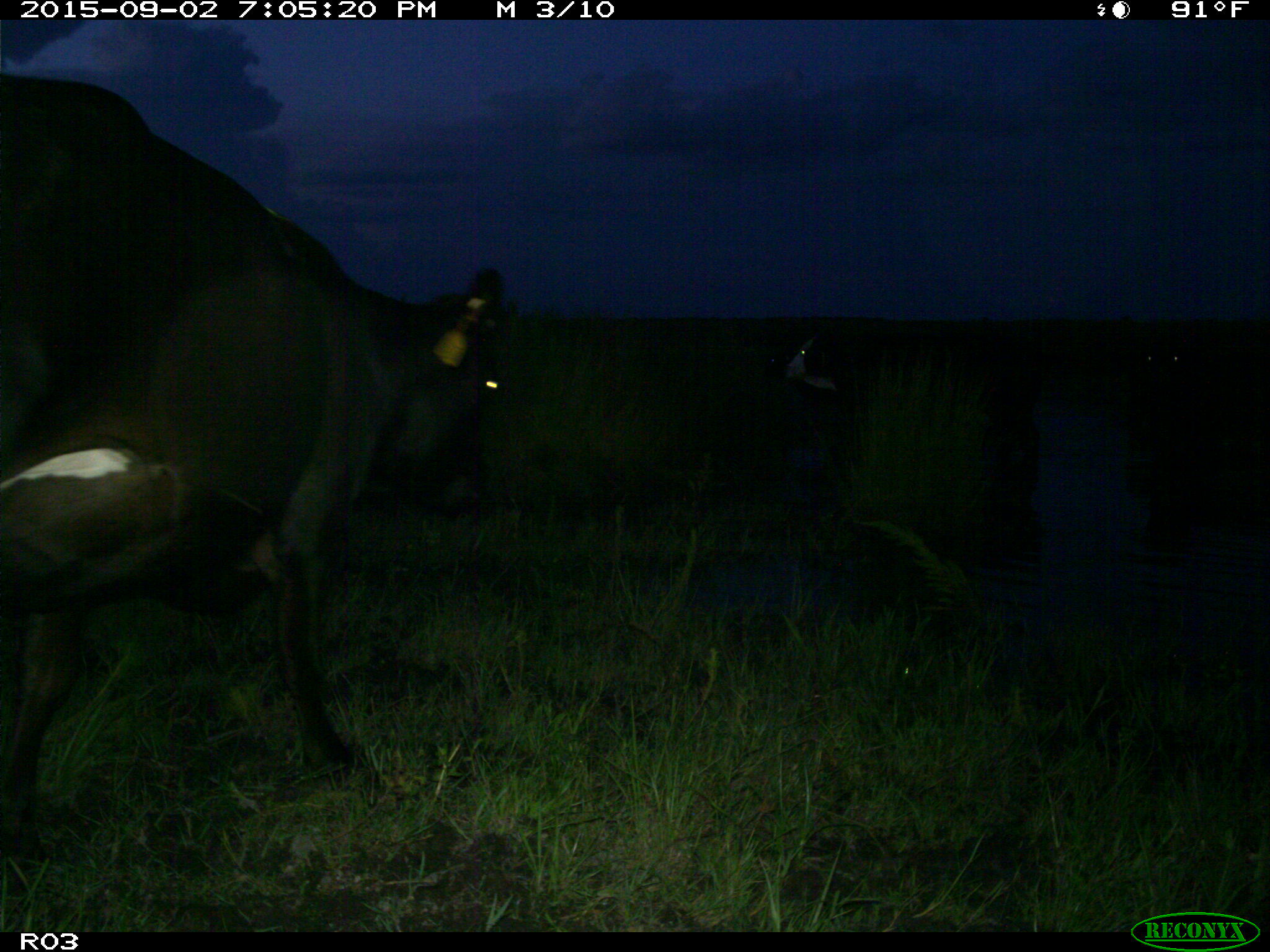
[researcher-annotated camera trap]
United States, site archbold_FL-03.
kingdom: Animalia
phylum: Chordata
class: Mammalia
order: Artiodactyla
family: Bovidae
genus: Bos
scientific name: Bos taurus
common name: domestic cow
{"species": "Bos taurus (domestic cow)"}